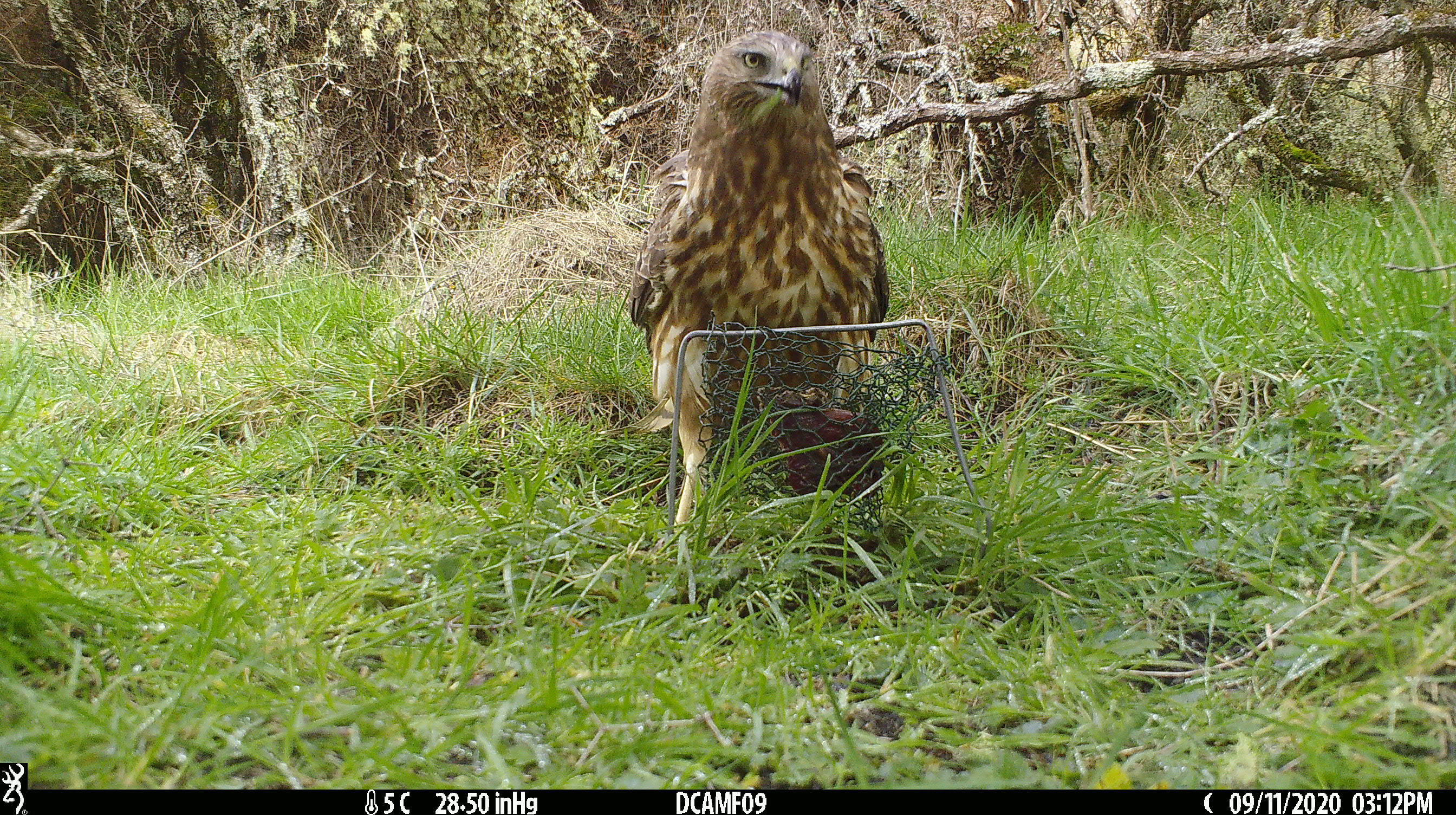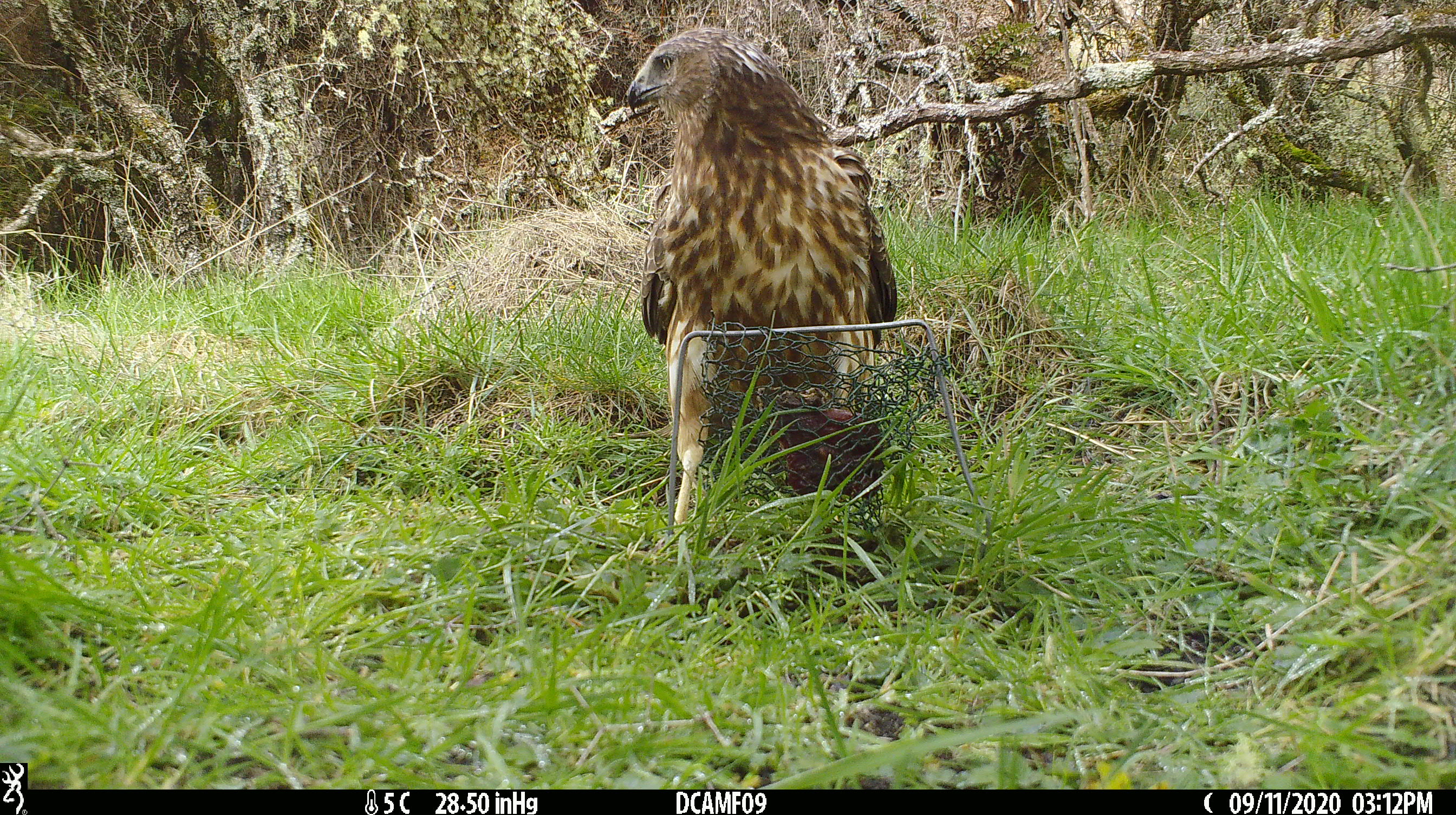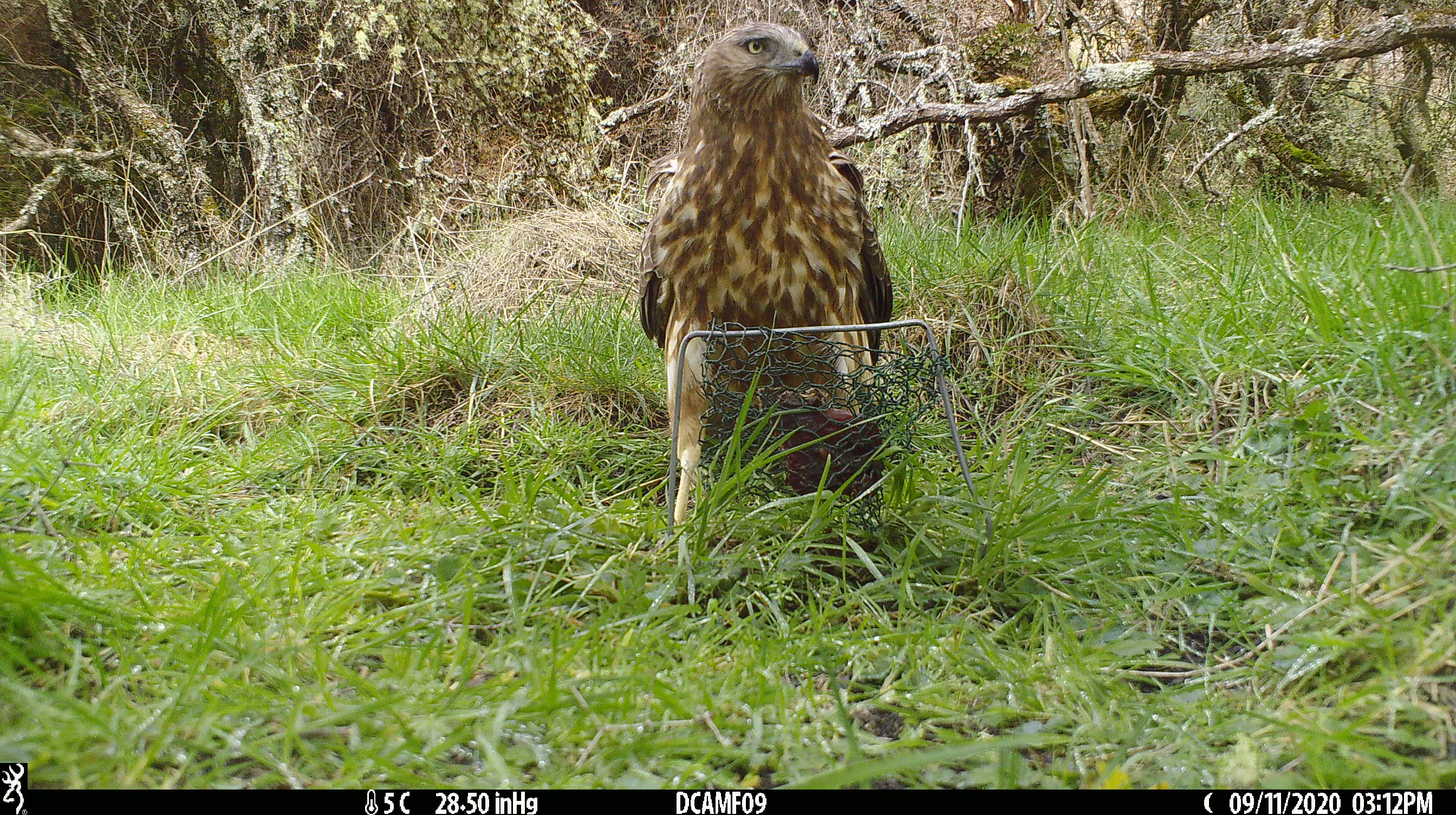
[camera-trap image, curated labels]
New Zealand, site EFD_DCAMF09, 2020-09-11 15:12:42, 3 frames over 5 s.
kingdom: Animalia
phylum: Chordata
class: Aves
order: Accipitriformes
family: Accipitridae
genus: Circus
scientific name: Circus approximans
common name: swamp harrier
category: harrier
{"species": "harrier (swamp harrier) (Circus approximans)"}